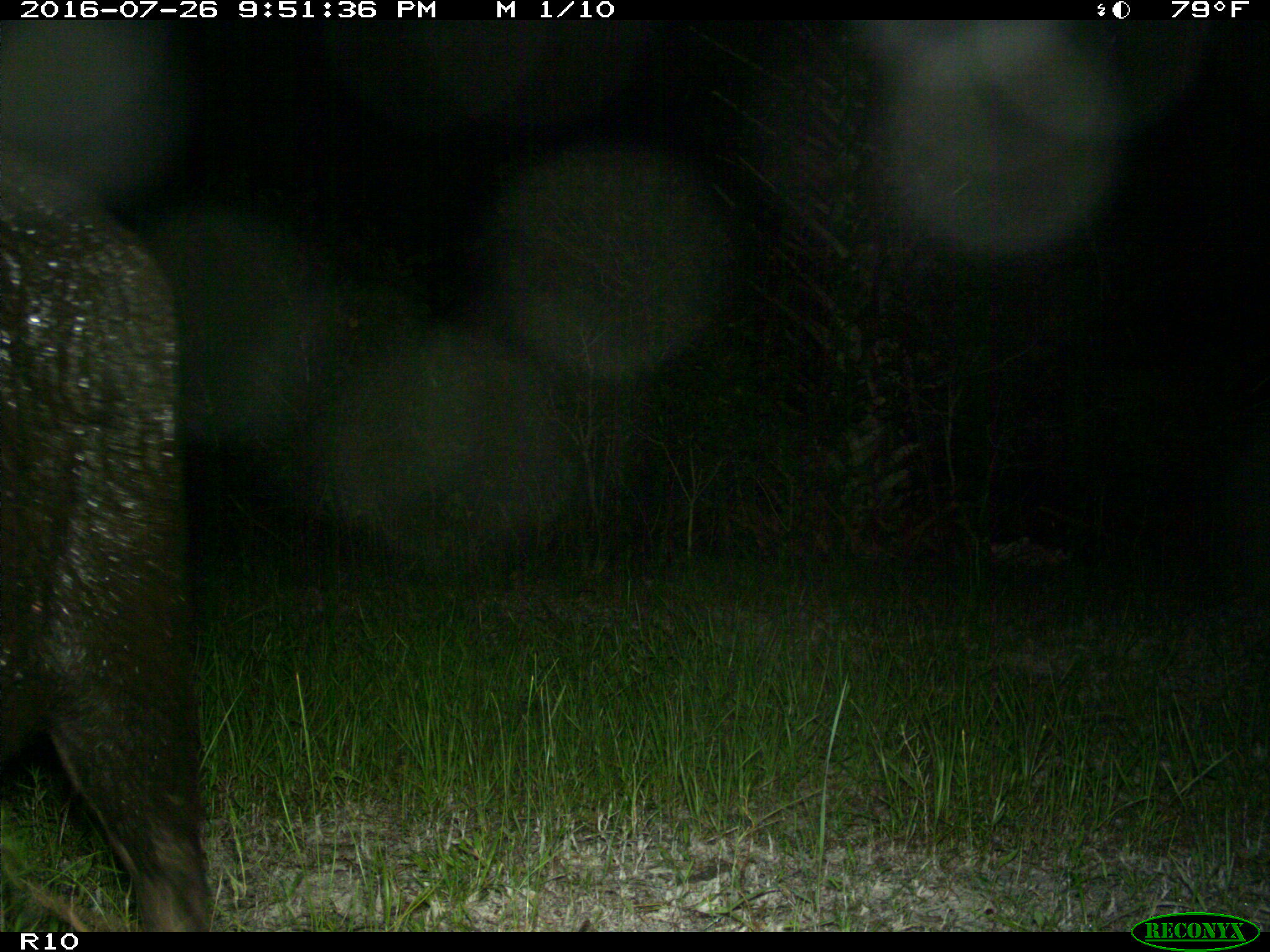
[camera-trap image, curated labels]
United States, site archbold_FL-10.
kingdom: Animalia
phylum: Chordata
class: Mammalia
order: Artiodactyla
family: Suidae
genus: Sus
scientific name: Sus scrofa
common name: wild boar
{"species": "Sus scrofa (wild boar)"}